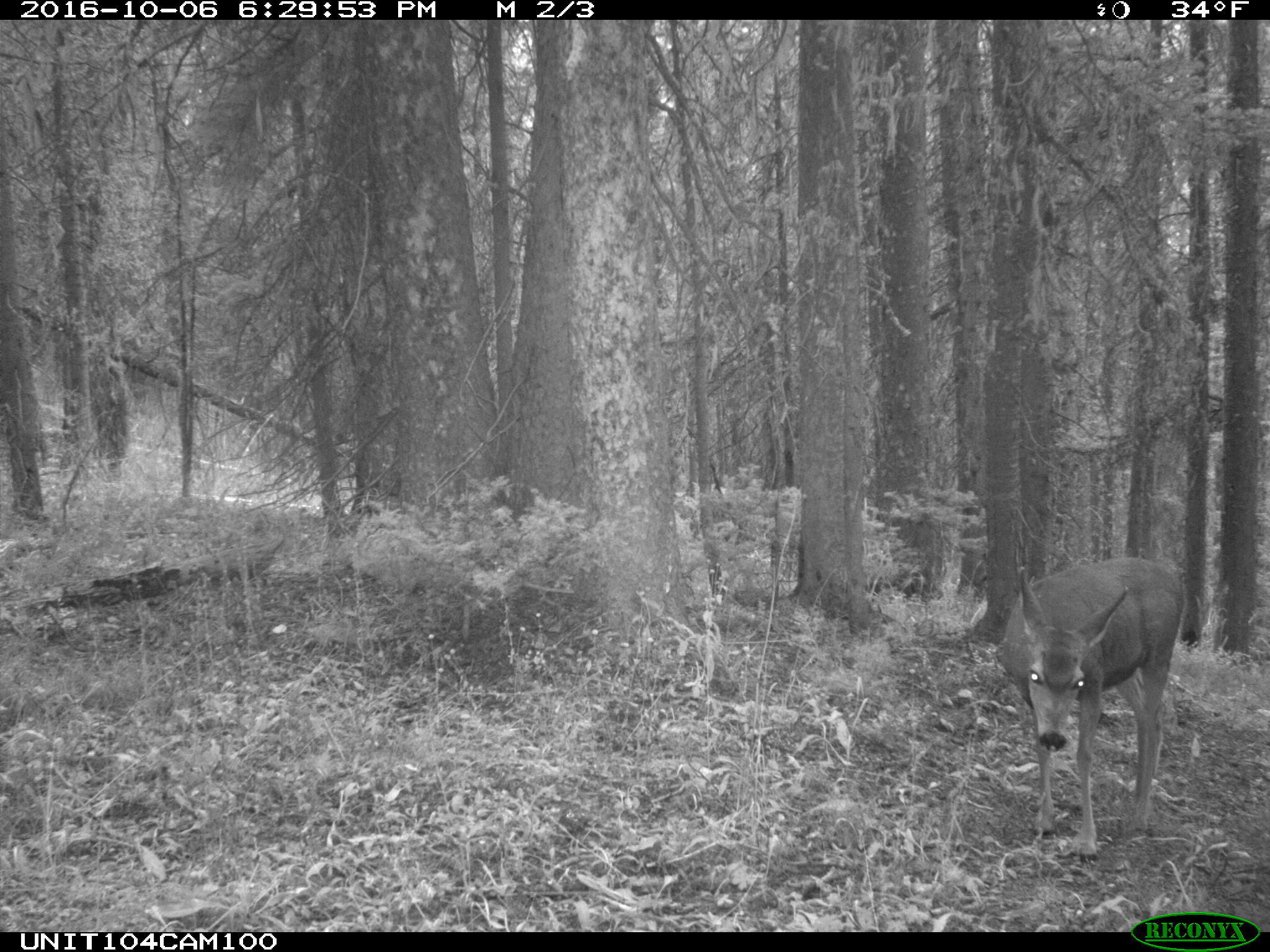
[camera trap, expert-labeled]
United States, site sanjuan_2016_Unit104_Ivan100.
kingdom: Animalia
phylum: Chordata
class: Mammalia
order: Artiodactyla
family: Cervidae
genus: Odocoileus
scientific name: Odocoileus hemionus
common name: mule deer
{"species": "Odocoileus hemionus (mule deer)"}